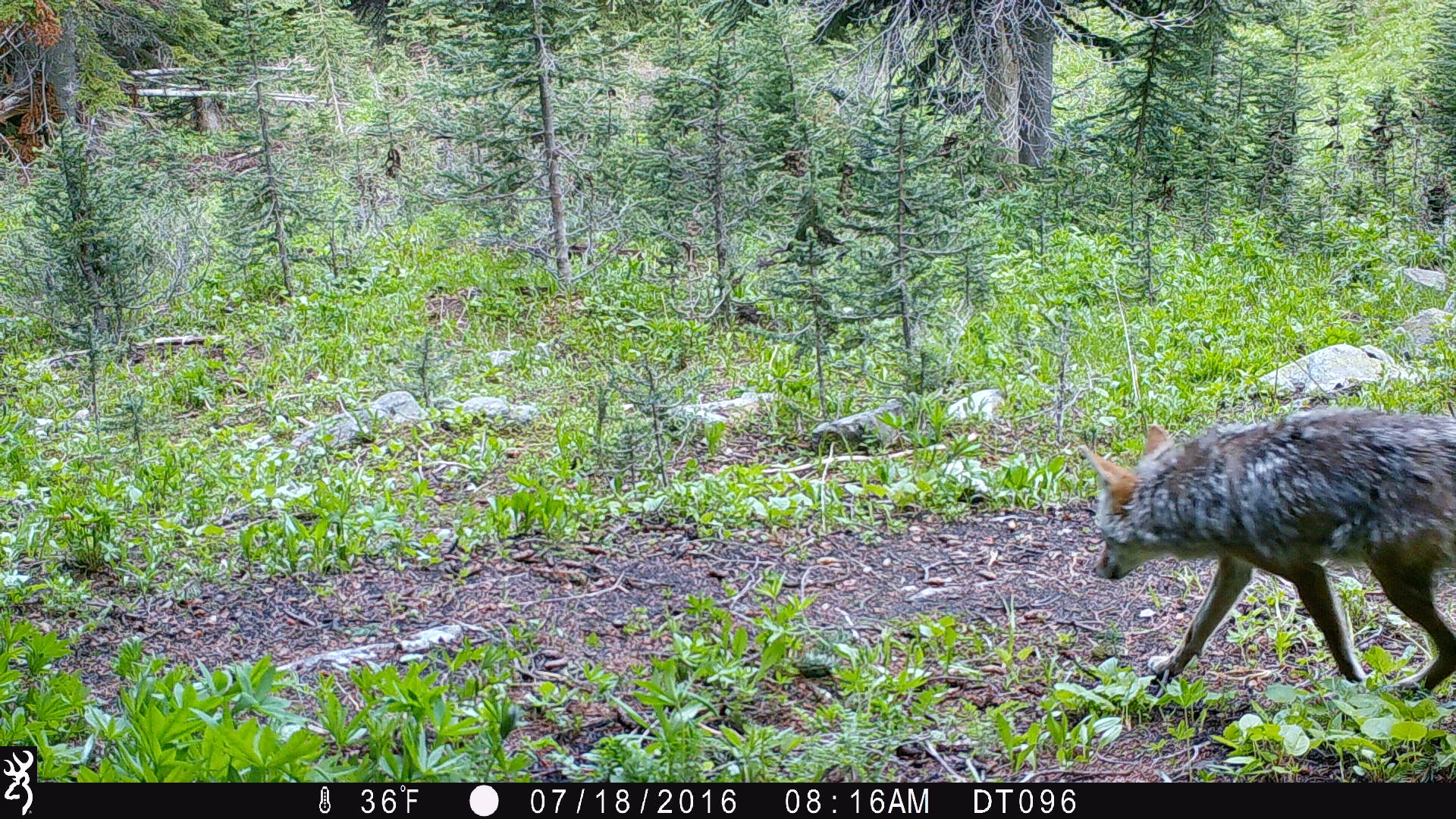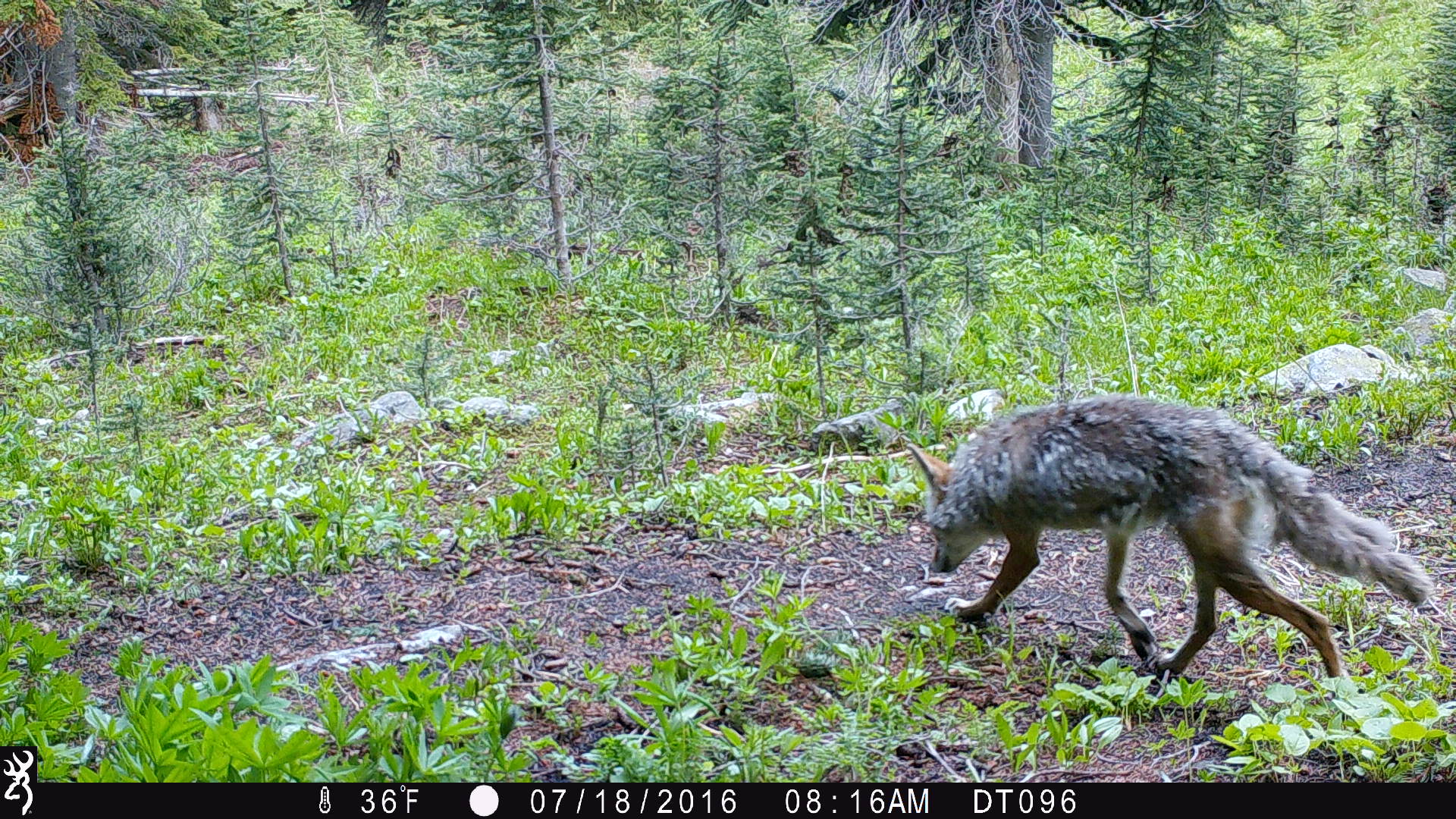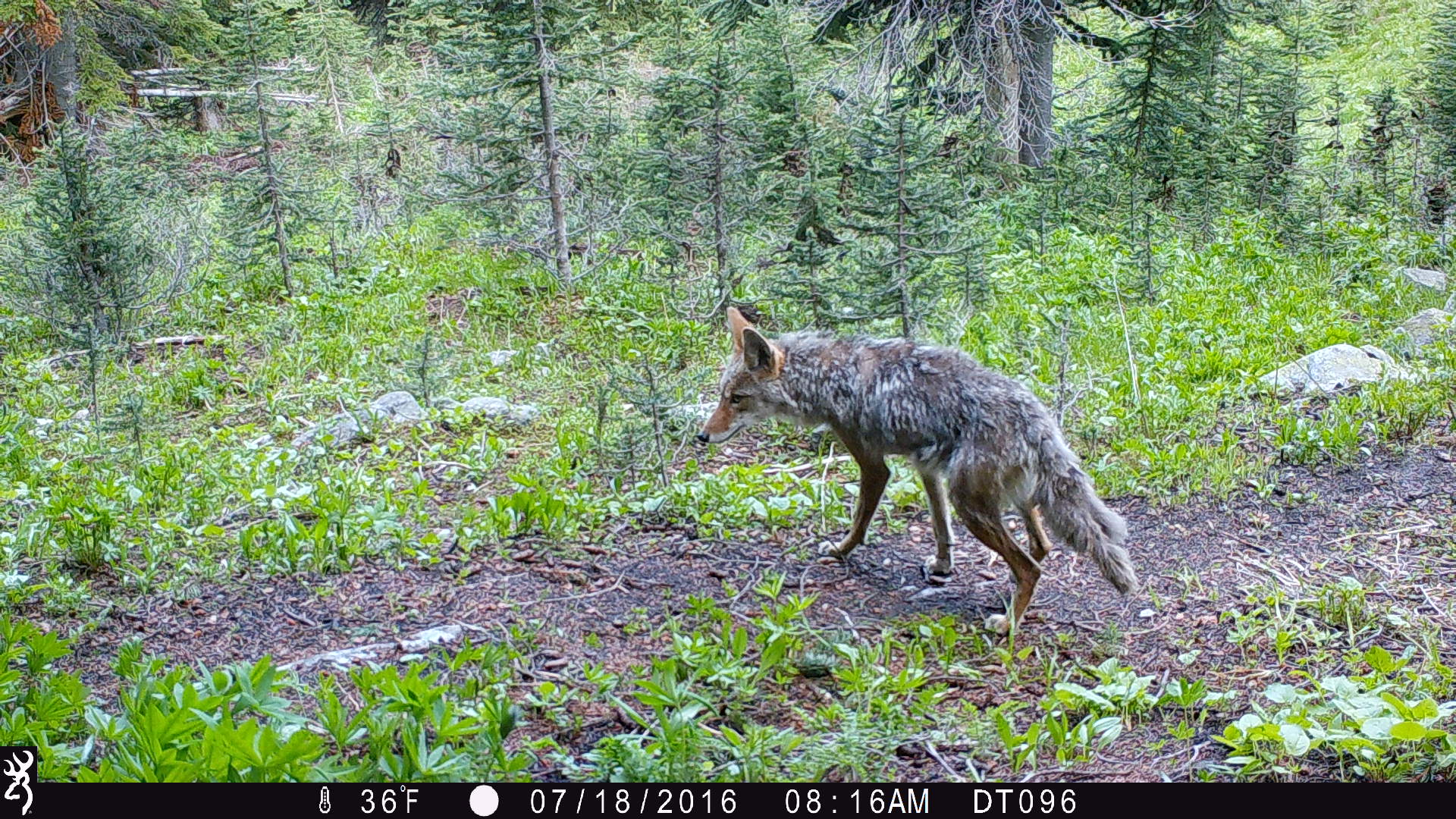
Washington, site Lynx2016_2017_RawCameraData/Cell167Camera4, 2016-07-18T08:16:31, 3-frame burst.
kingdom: Animalia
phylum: Chordata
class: Mammalia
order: Carnivora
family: Canidae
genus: Canis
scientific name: Canis latrans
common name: coyote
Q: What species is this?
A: Canis latrans (coyote).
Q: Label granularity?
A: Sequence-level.